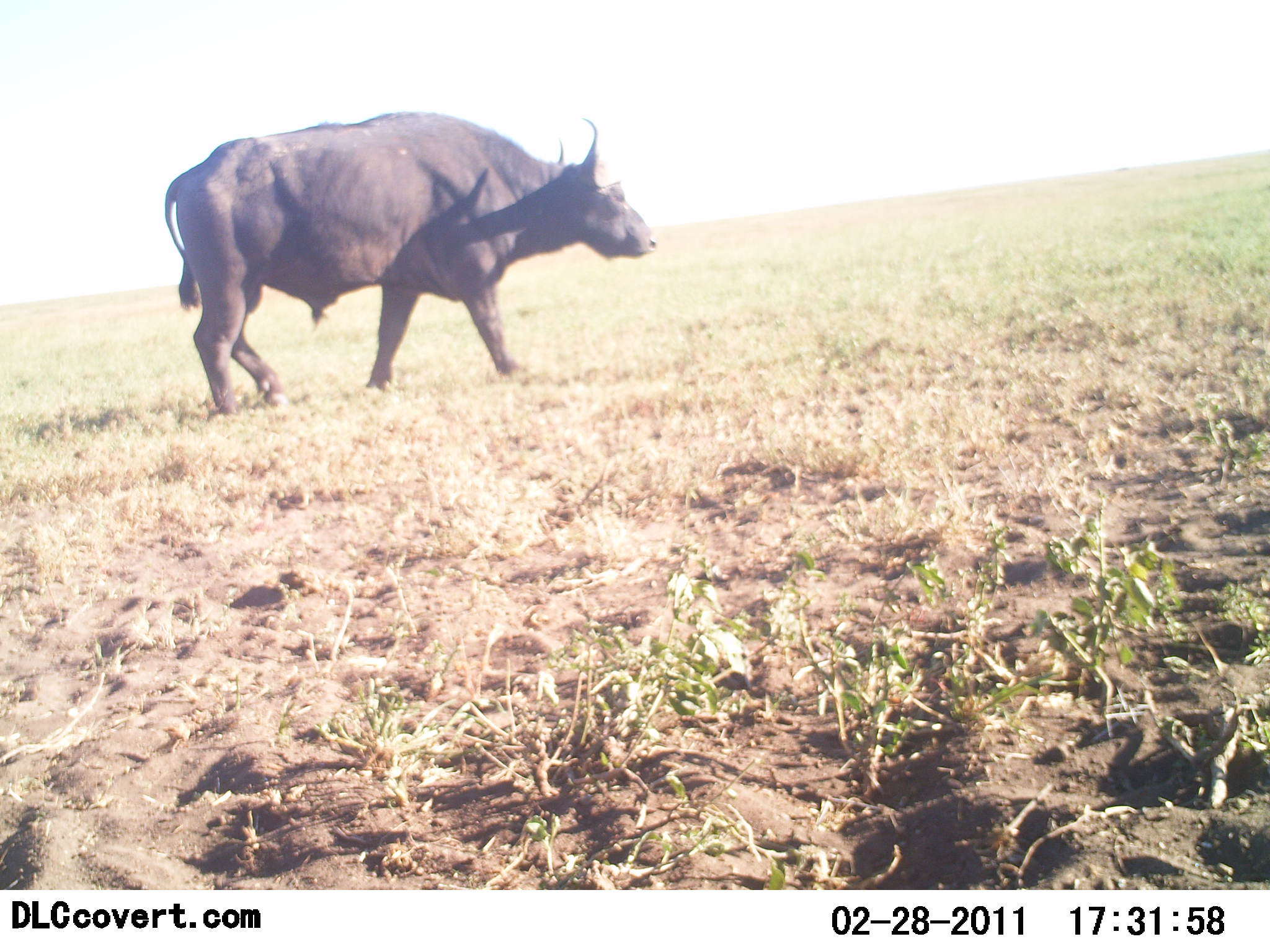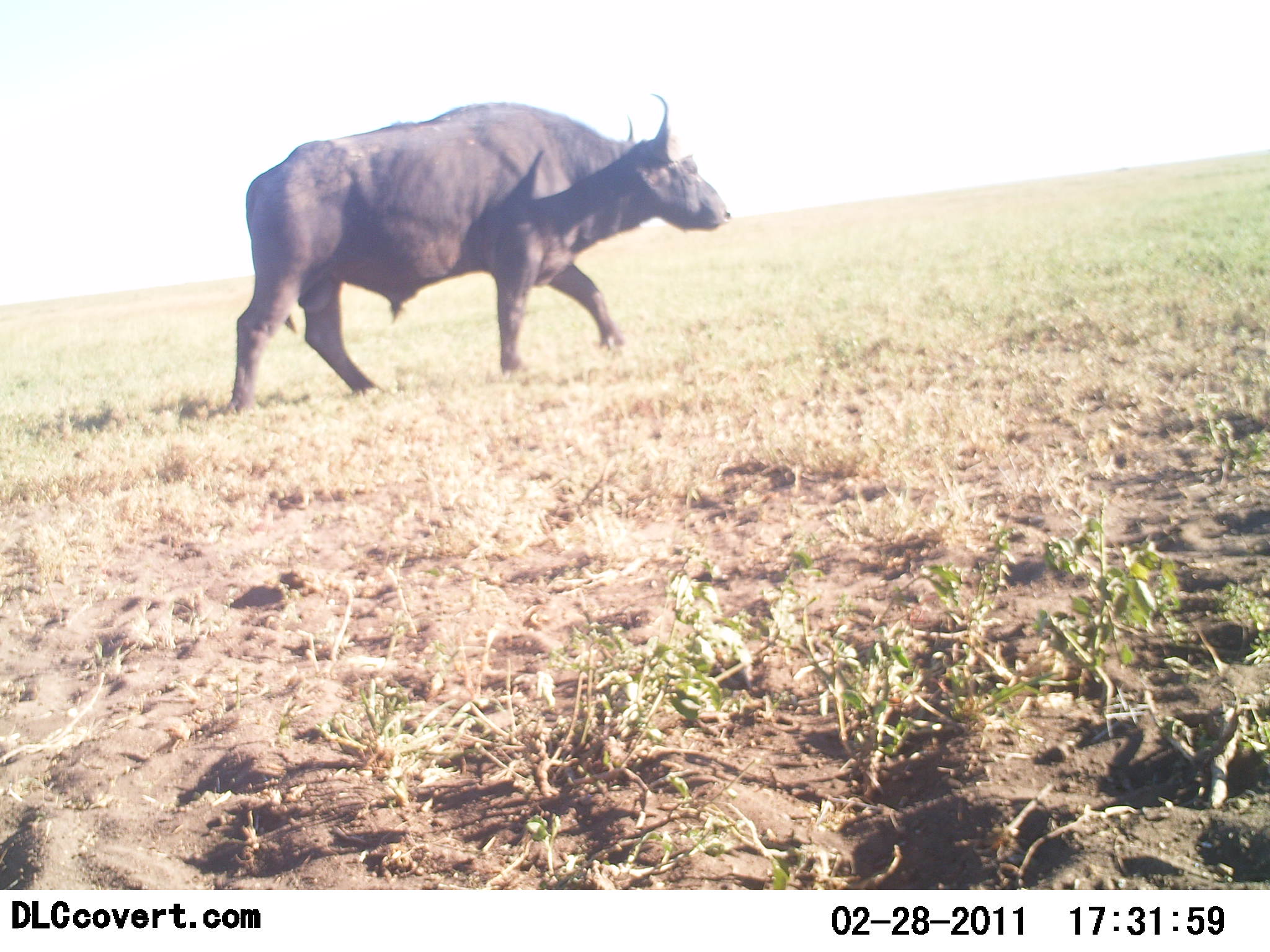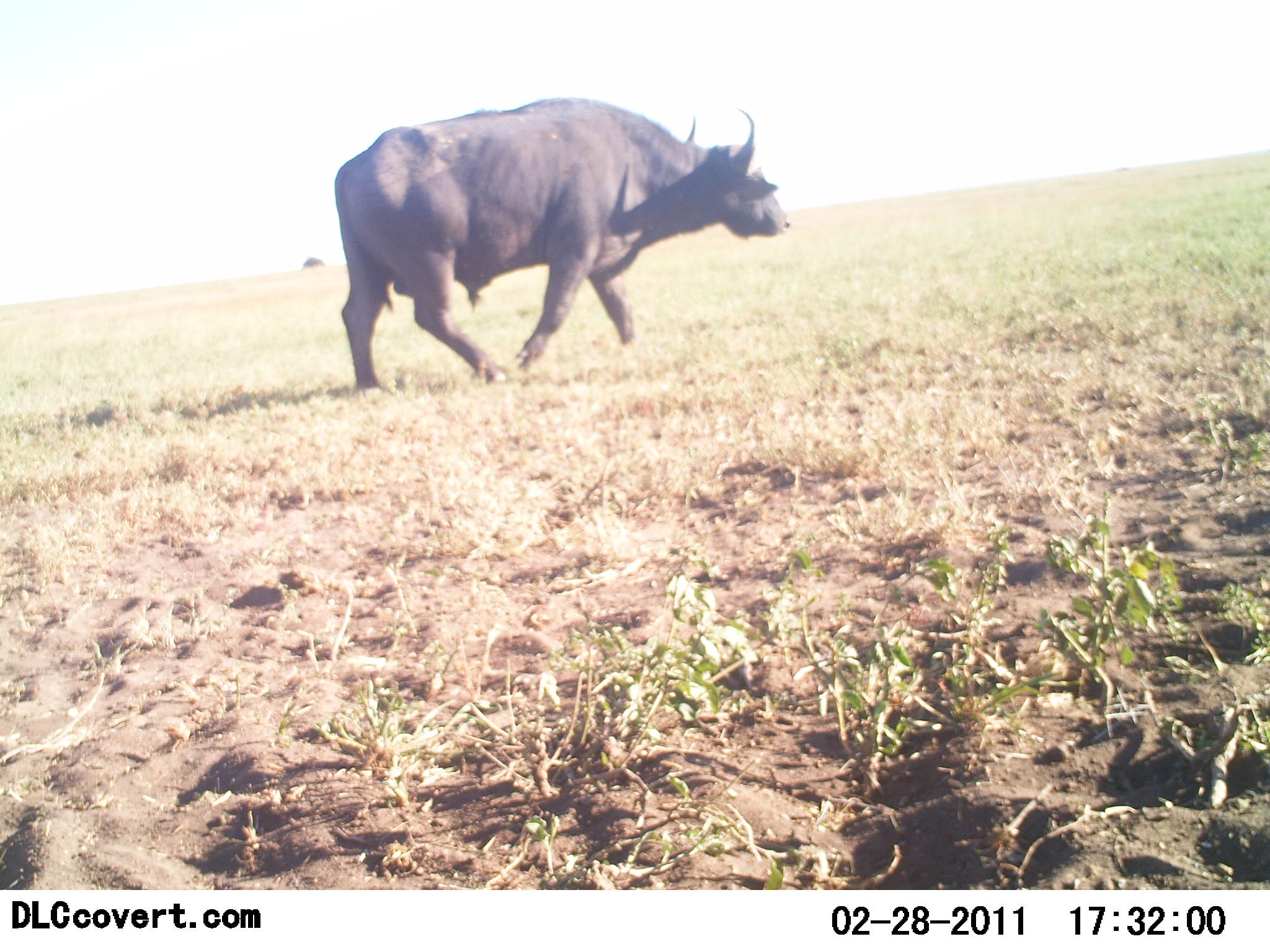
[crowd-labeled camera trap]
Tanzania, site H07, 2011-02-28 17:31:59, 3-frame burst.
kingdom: Animalia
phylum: Chordata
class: Mammalia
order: Artiodactyla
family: Bovidae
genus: Syncerus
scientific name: Syncerus caffer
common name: cape buffalo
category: buffalo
Buffalo (cape buffalo) (Syncerus caffer), count 1. Behavior (volunteer vote fractions): standing 0%, resting 0%, moving 100%, interacting 0%. Young present (vote fraction): 0%. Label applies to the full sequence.